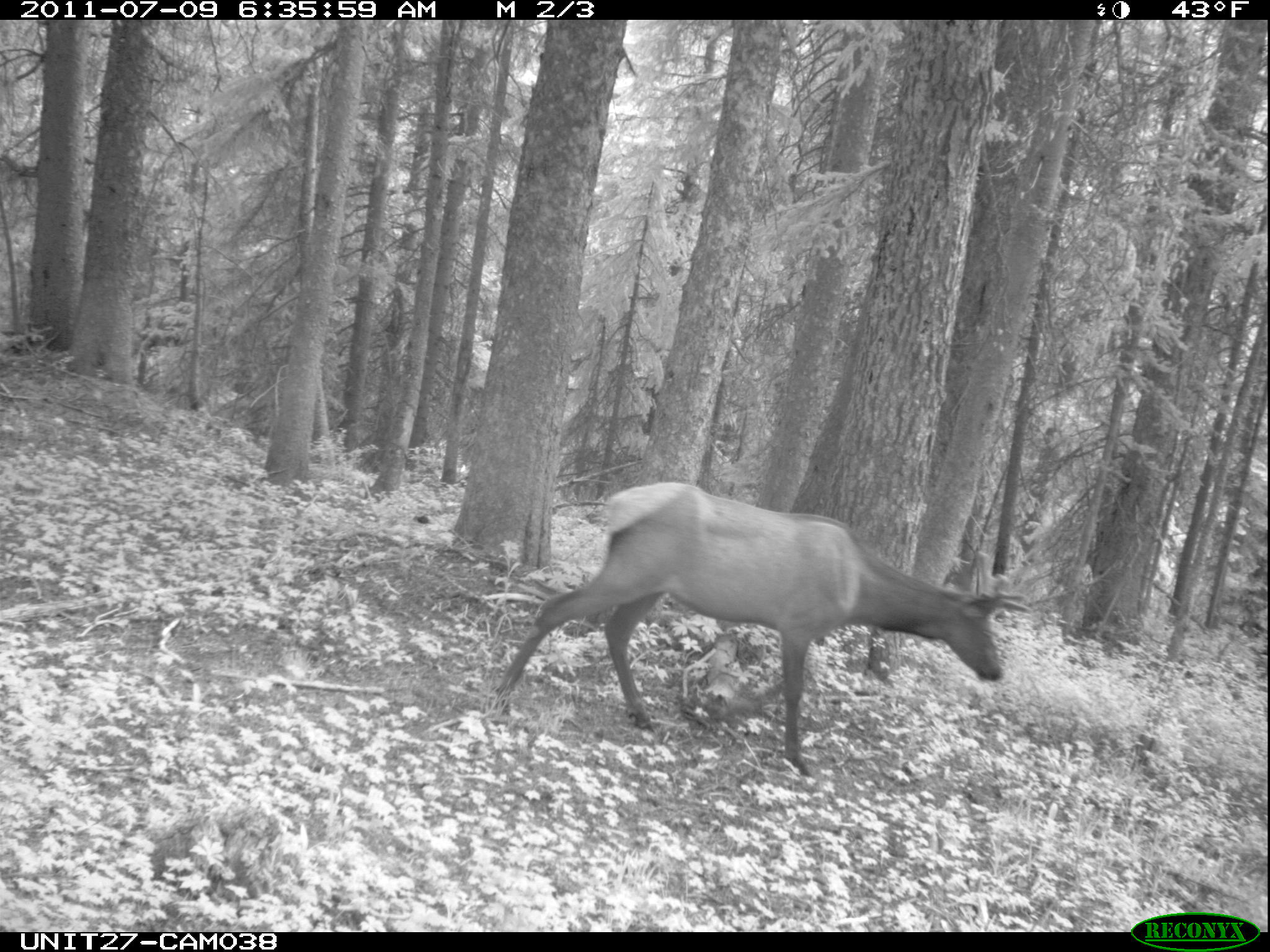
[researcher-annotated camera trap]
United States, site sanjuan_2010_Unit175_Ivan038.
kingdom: Animalia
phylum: Chordata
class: Mammalia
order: Artiodactyla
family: Cervidae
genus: Cervus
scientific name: Cervus elaphus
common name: red deer